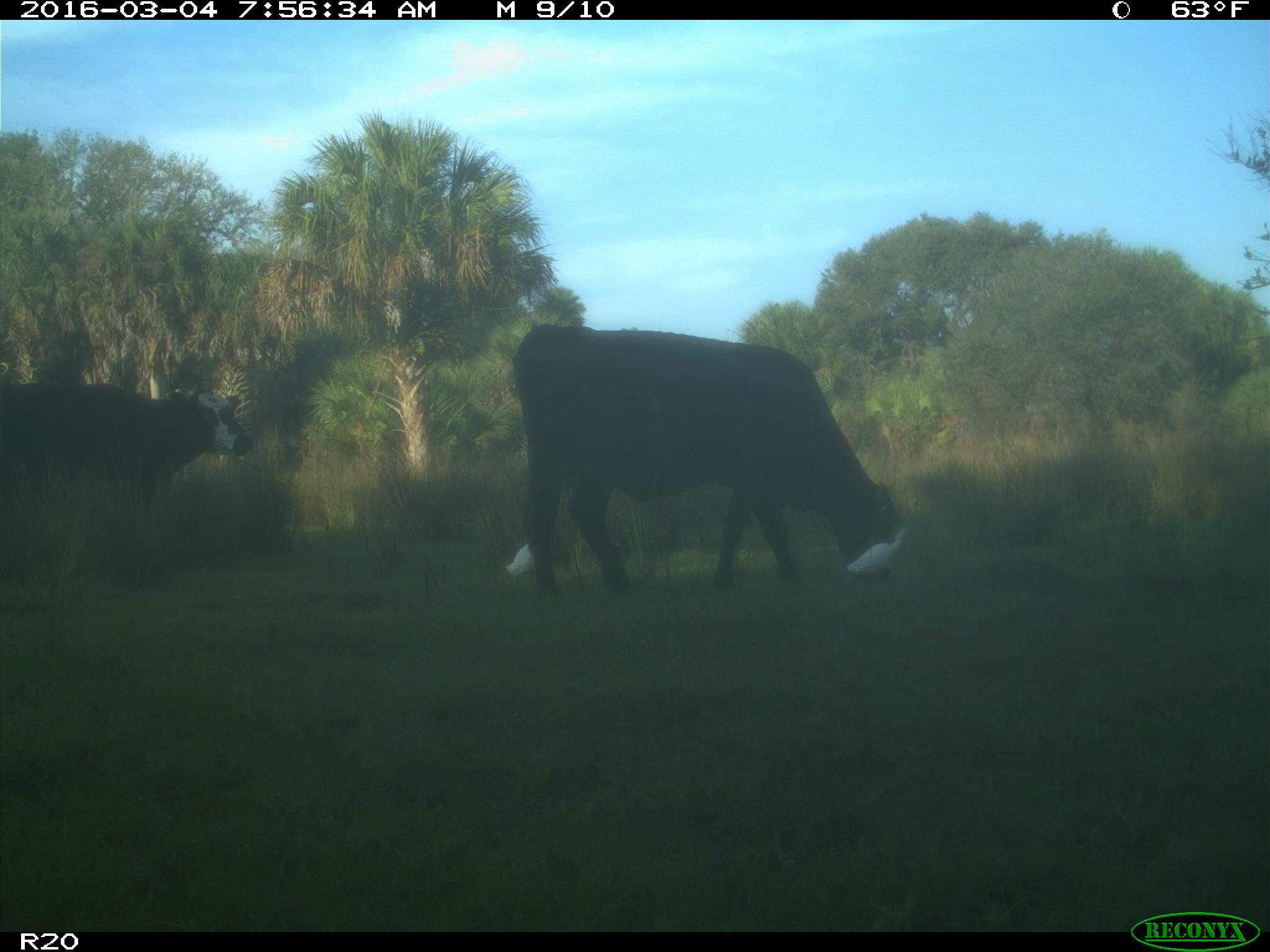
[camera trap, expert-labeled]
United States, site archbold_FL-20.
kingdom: Animalia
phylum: Chordata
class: Mammalia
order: Artiodactyla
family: Bovidae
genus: Bos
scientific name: Bos taurus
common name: domestic cow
Bos taurus (domestic cow).